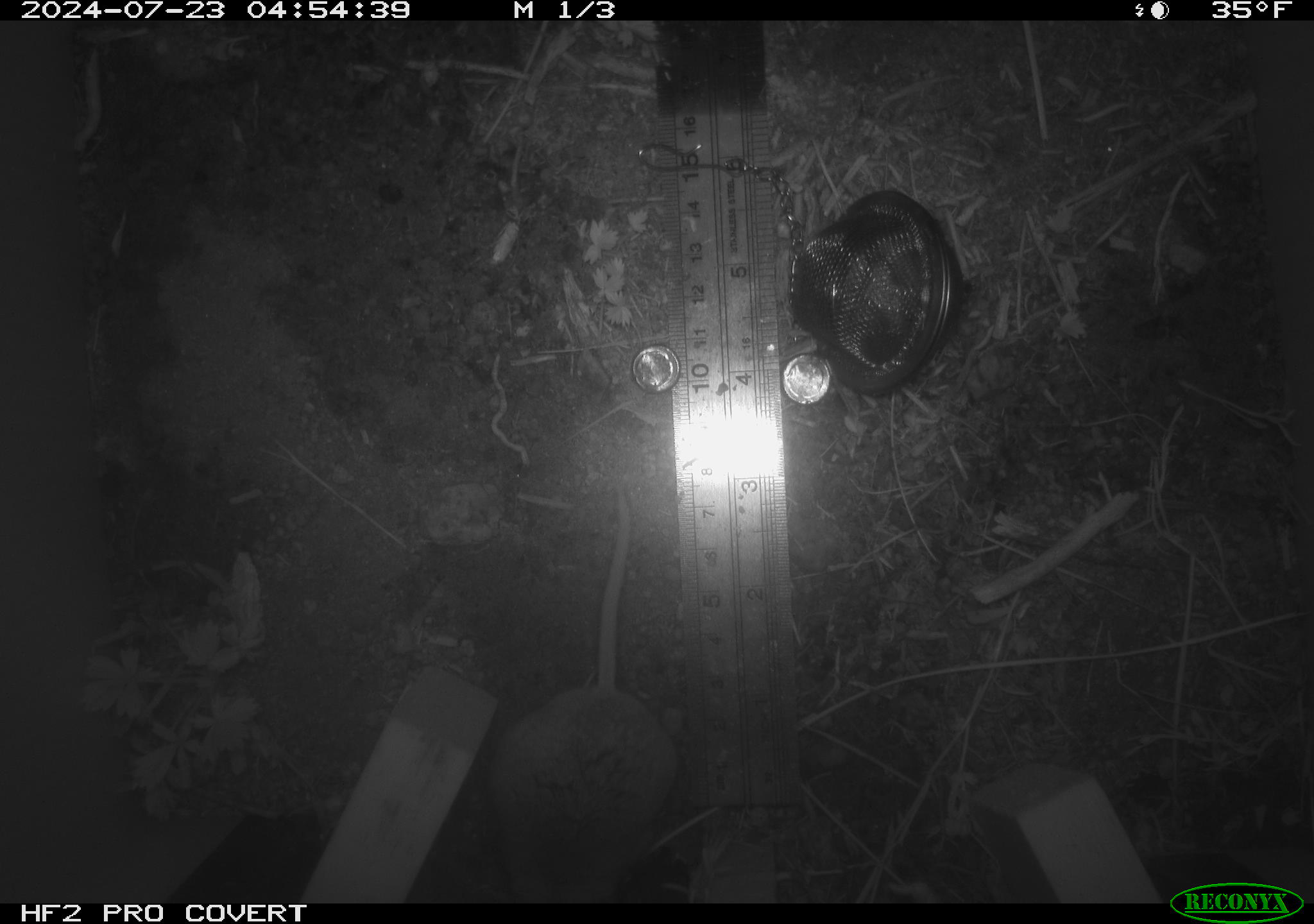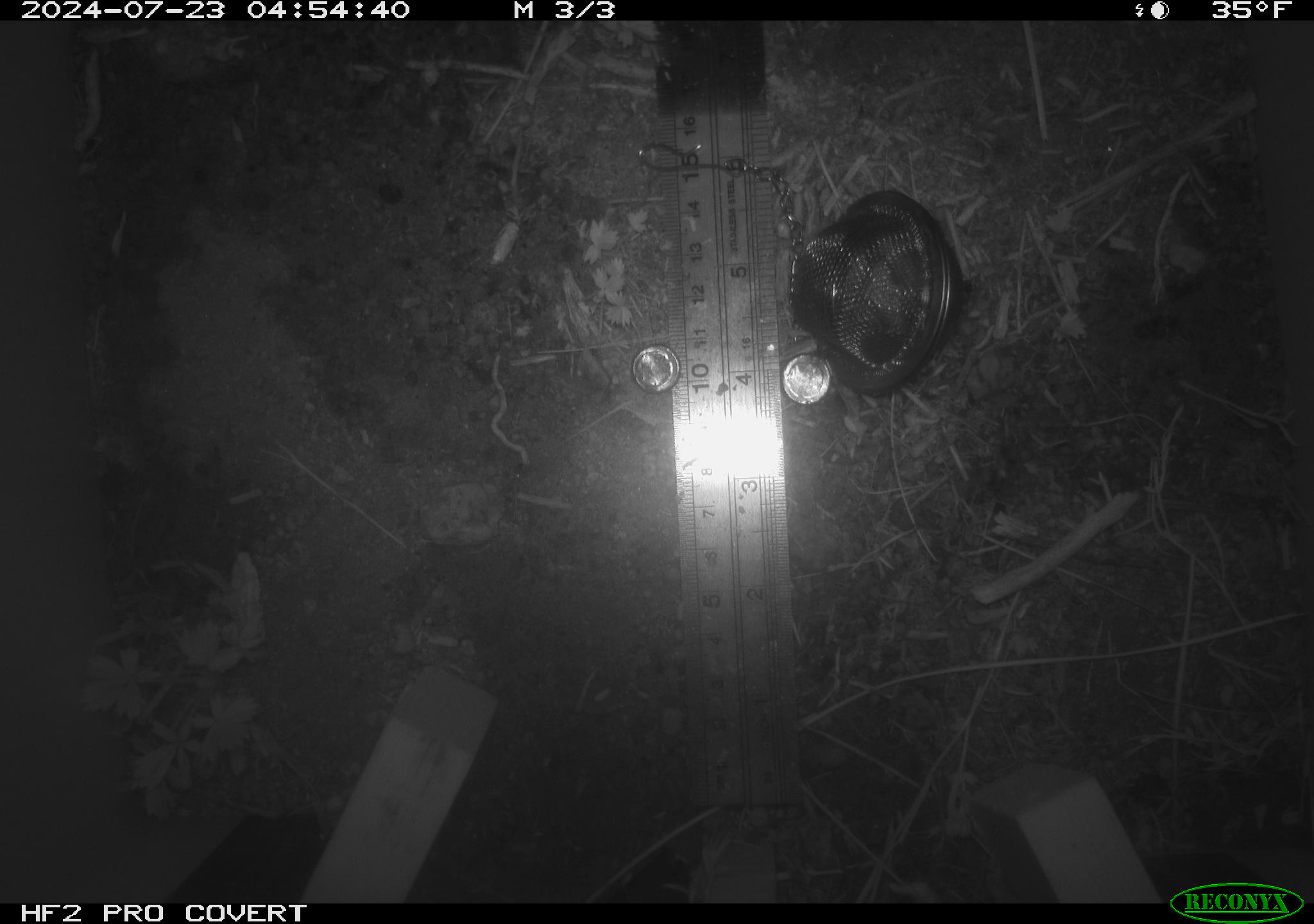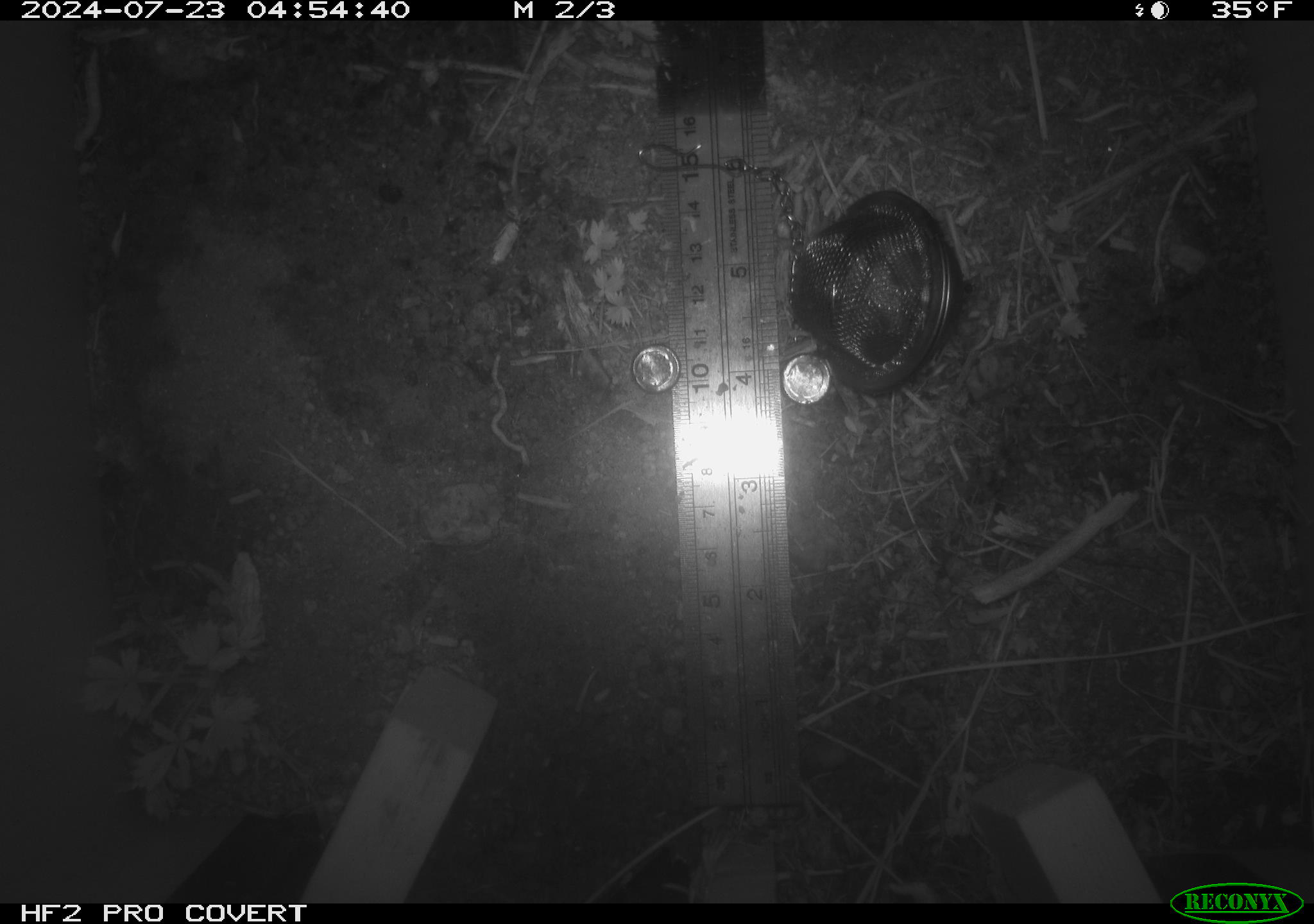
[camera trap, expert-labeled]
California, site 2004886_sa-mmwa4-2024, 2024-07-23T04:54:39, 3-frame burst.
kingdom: Animalia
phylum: Chordata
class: Mammalia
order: Rodentia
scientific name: Rodentia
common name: mouse species